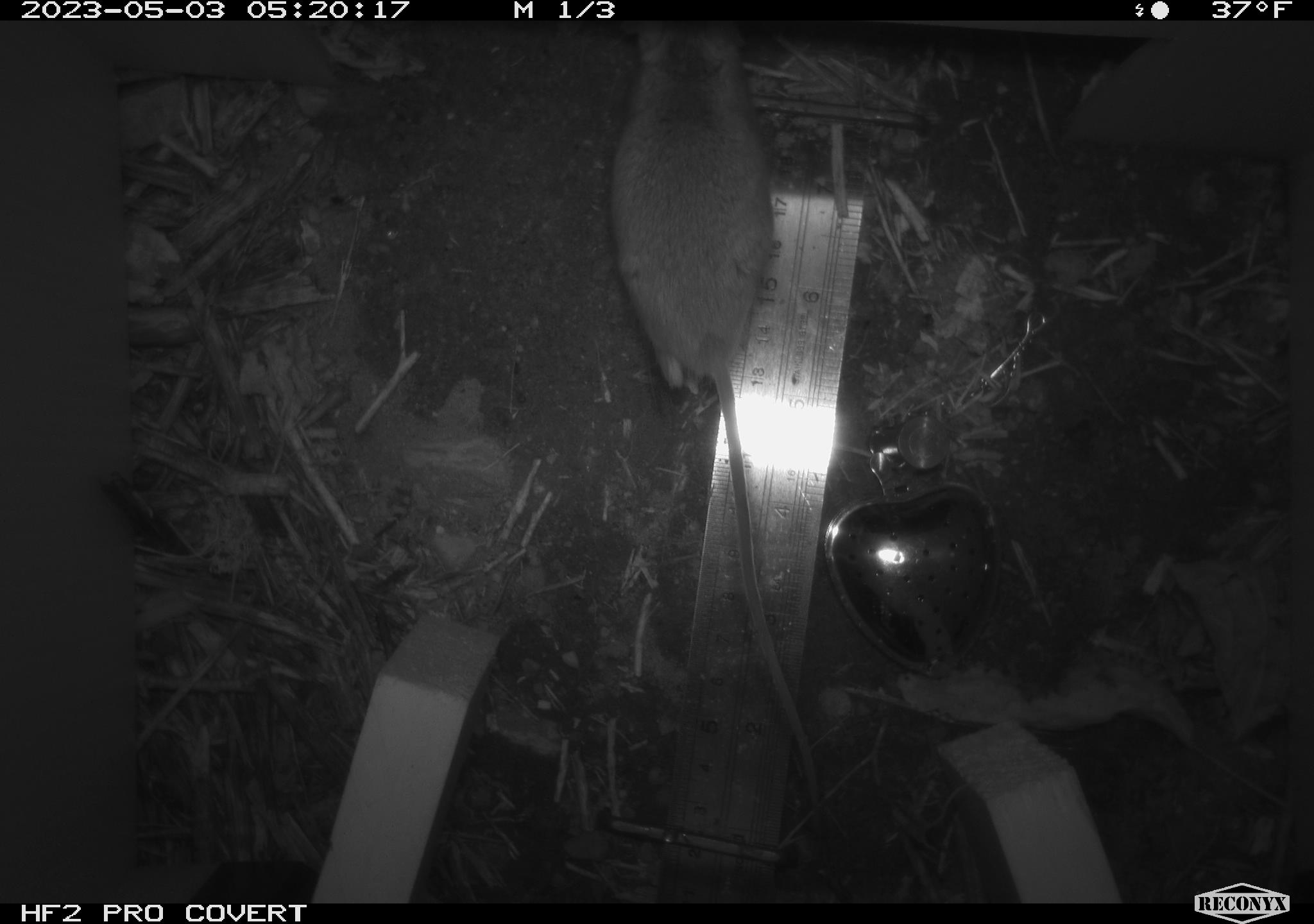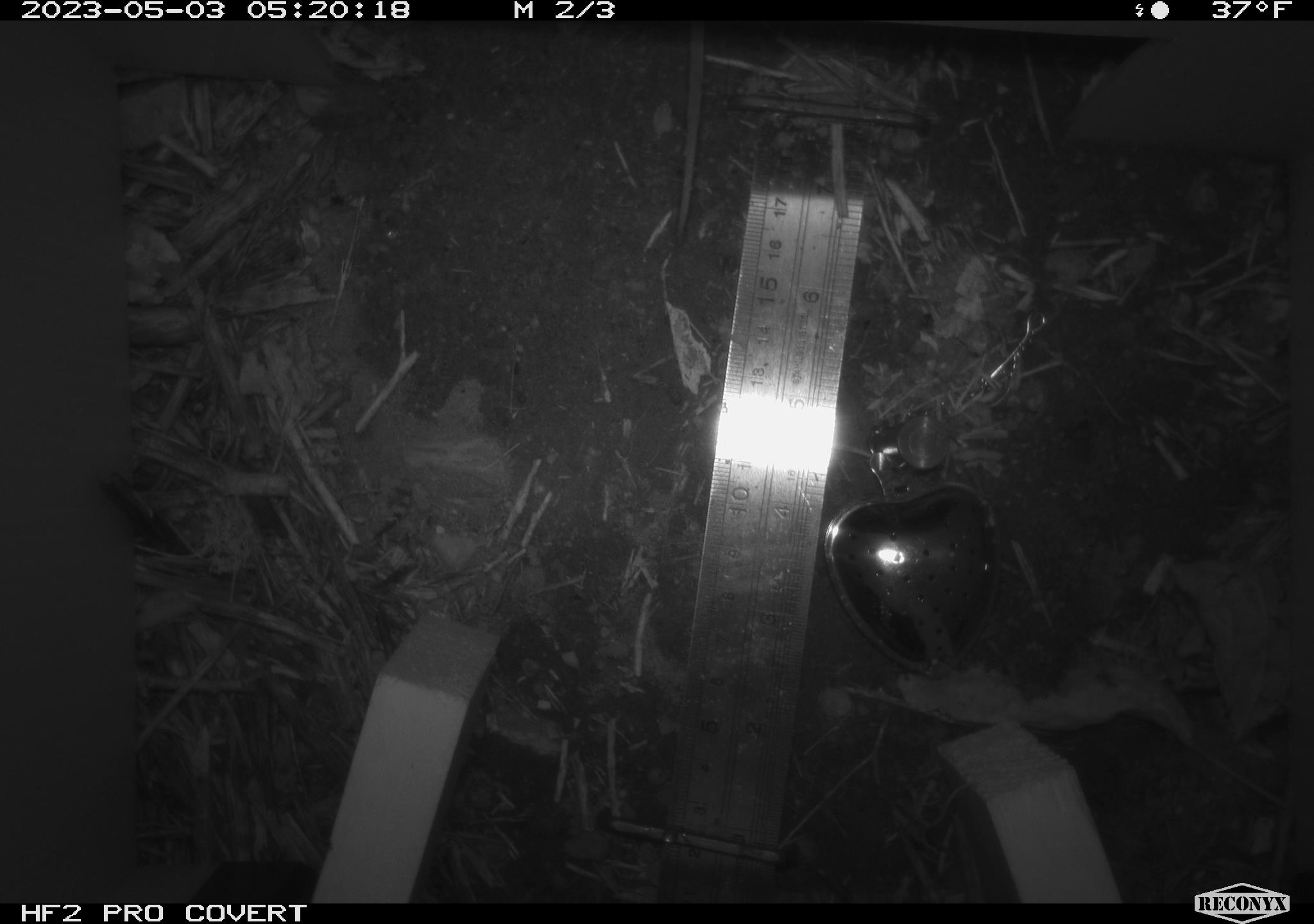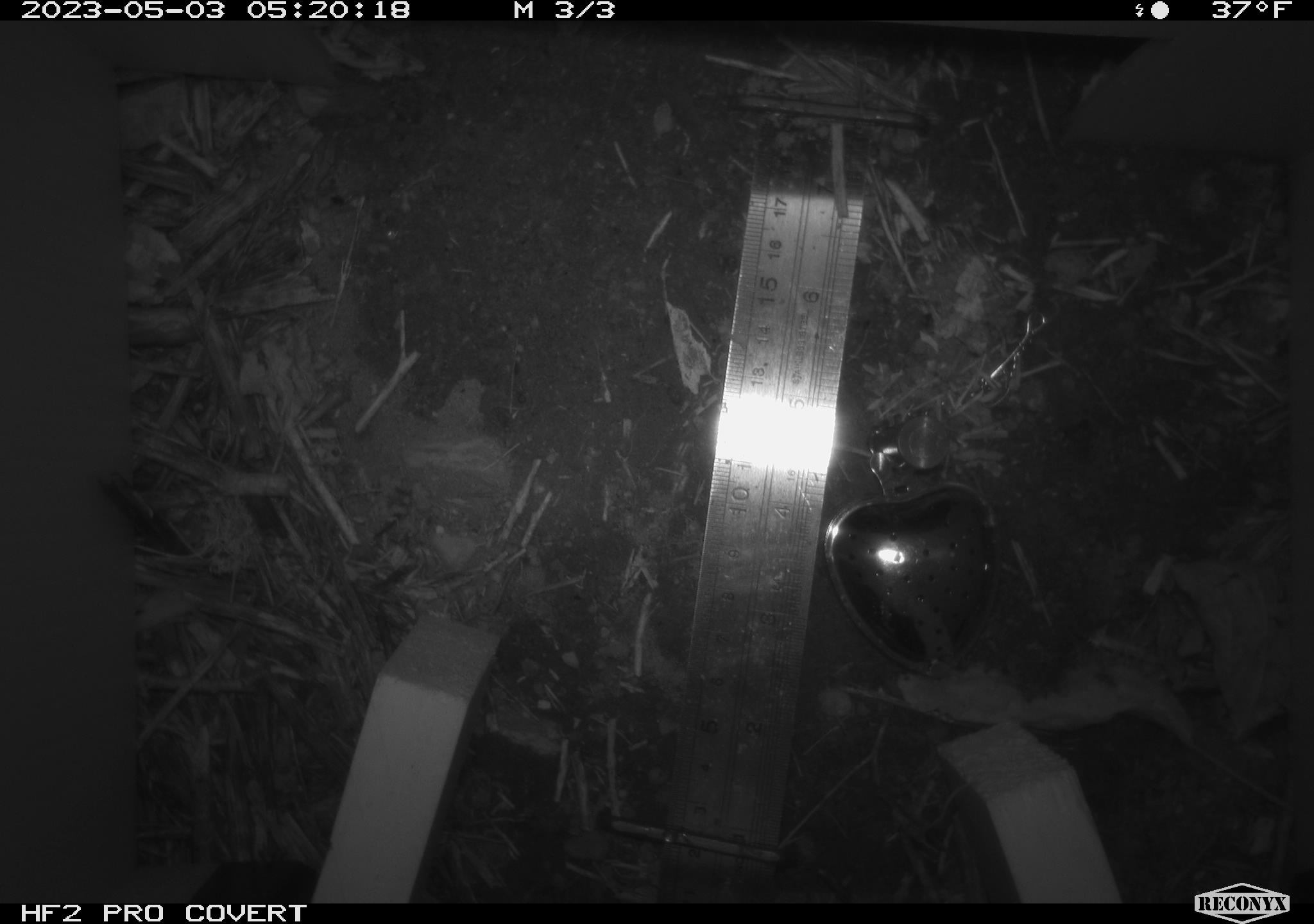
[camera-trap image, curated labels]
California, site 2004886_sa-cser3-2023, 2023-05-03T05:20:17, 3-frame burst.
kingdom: Animalia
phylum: Chordata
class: Mammalia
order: Rodentia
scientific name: Rodentia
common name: mouse species